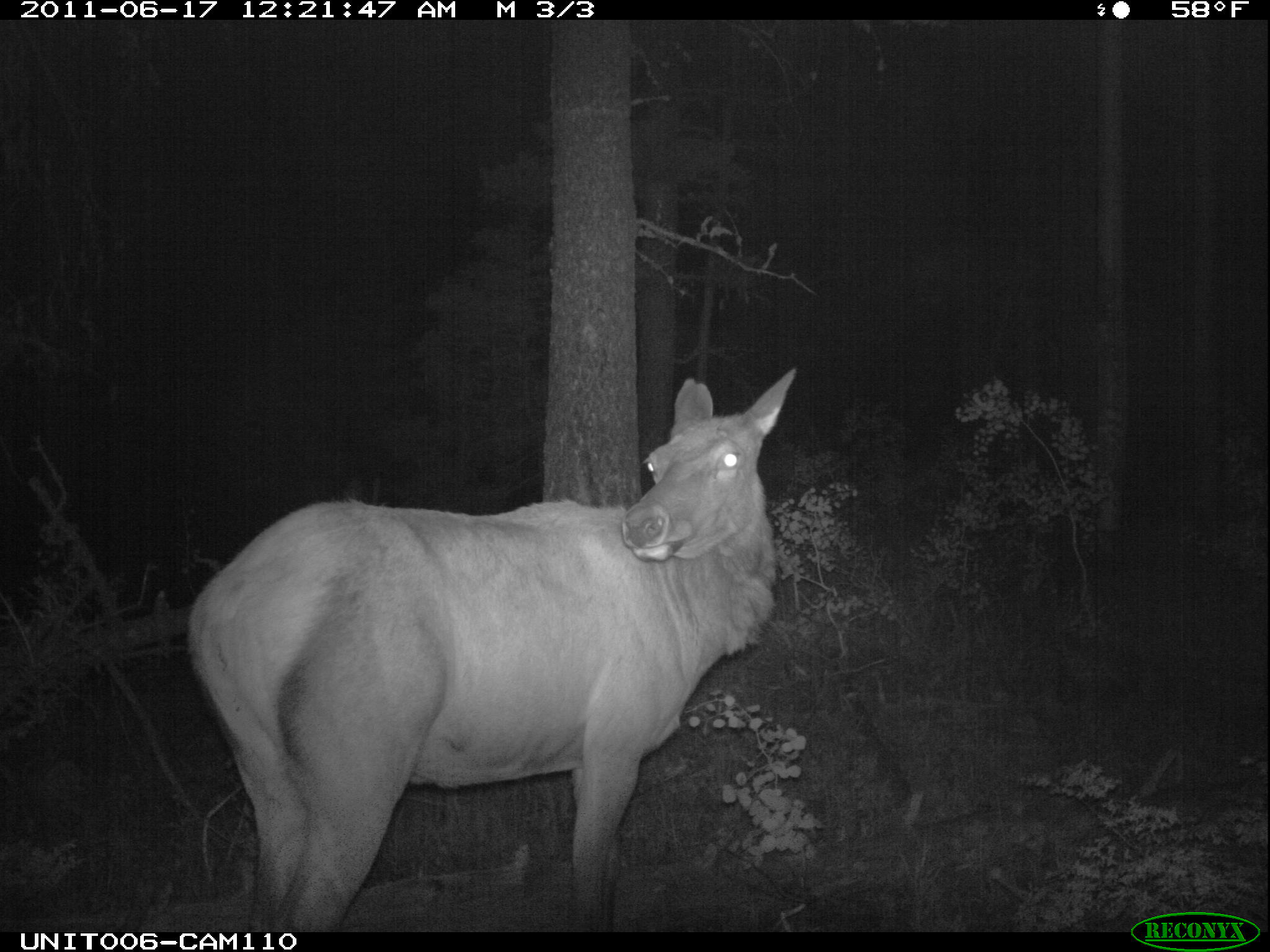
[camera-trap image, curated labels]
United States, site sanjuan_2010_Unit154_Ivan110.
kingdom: Animalia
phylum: Chordata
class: Mammalia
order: Artiodactyla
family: Cervidae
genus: Cervus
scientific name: Cervus elaphus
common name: red deer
Cervus elaphus (red deer).